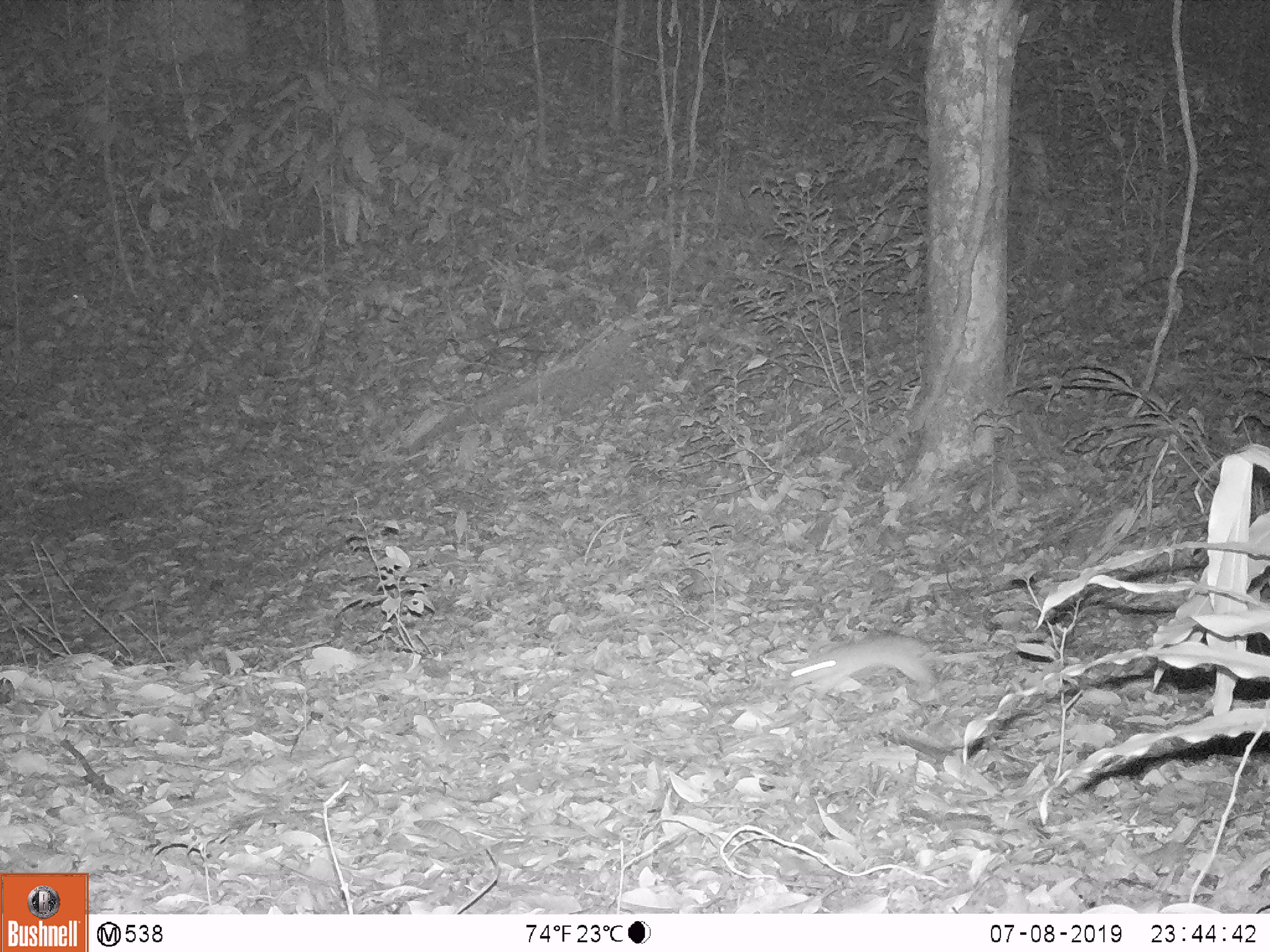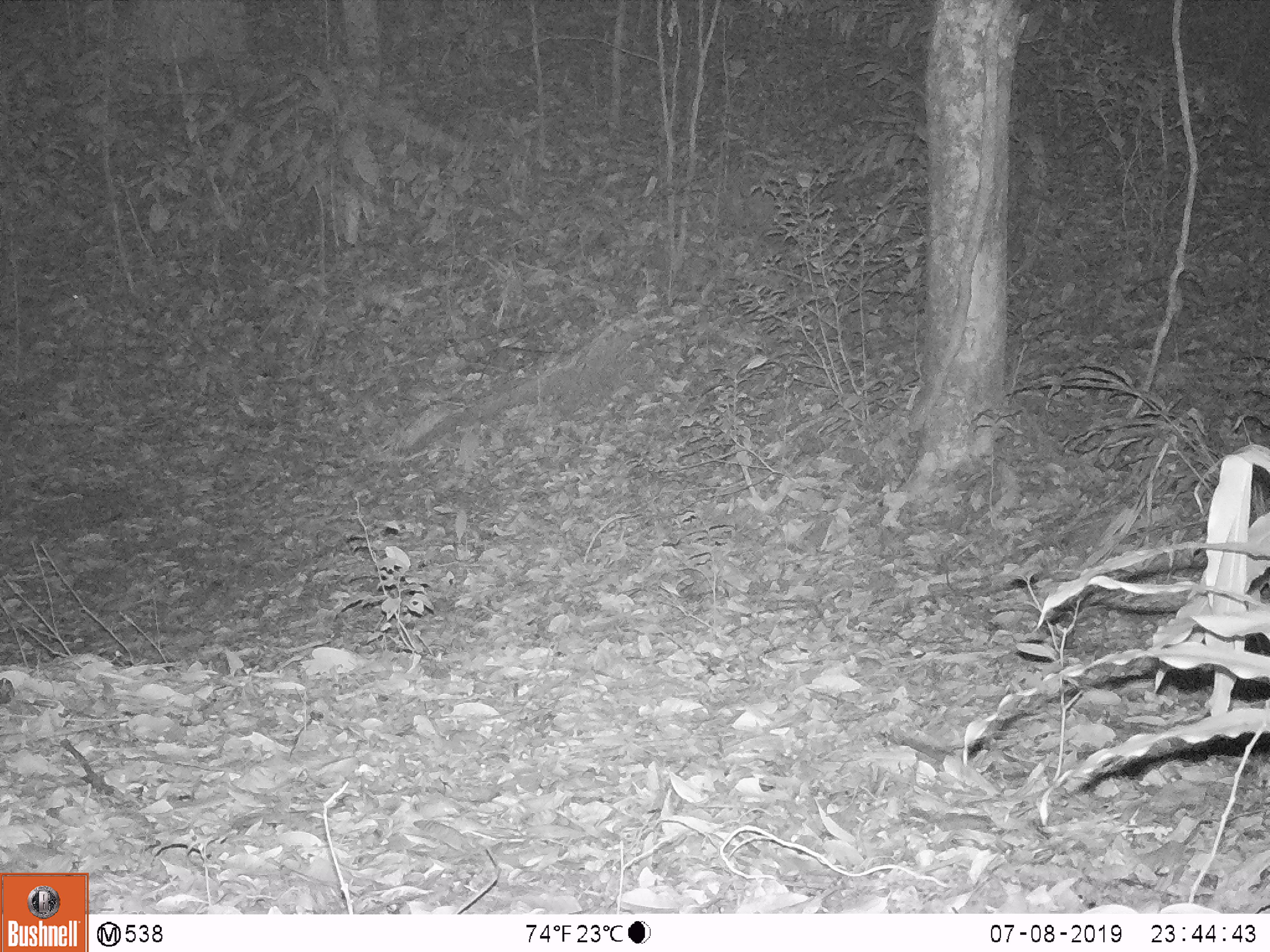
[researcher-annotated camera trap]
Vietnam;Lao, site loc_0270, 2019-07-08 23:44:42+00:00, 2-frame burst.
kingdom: Animalia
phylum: Chordata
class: Mammalia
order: Rodentia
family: Muridae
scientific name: Muridae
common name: old-world mice and rats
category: unidentified murid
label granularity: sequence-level